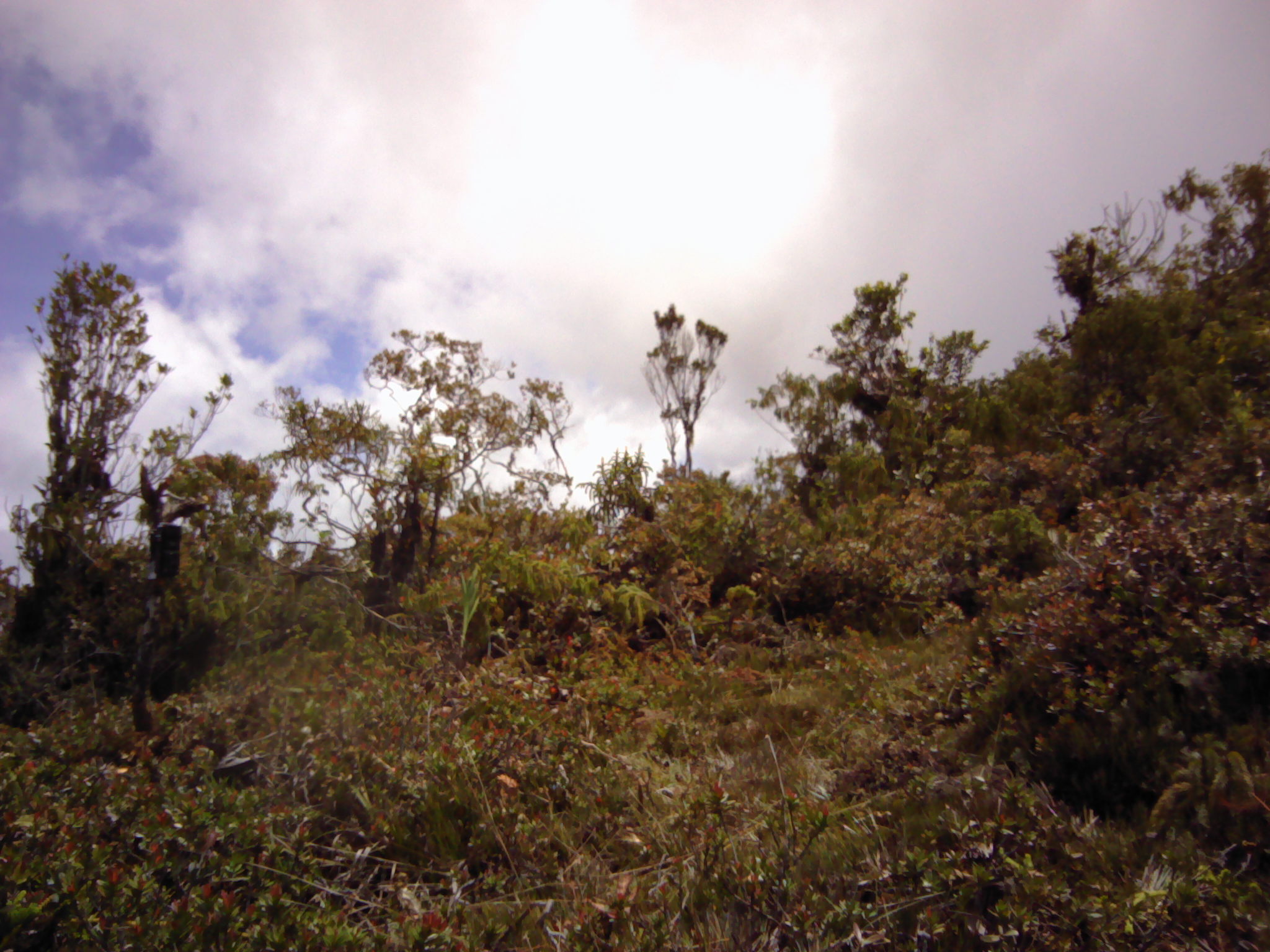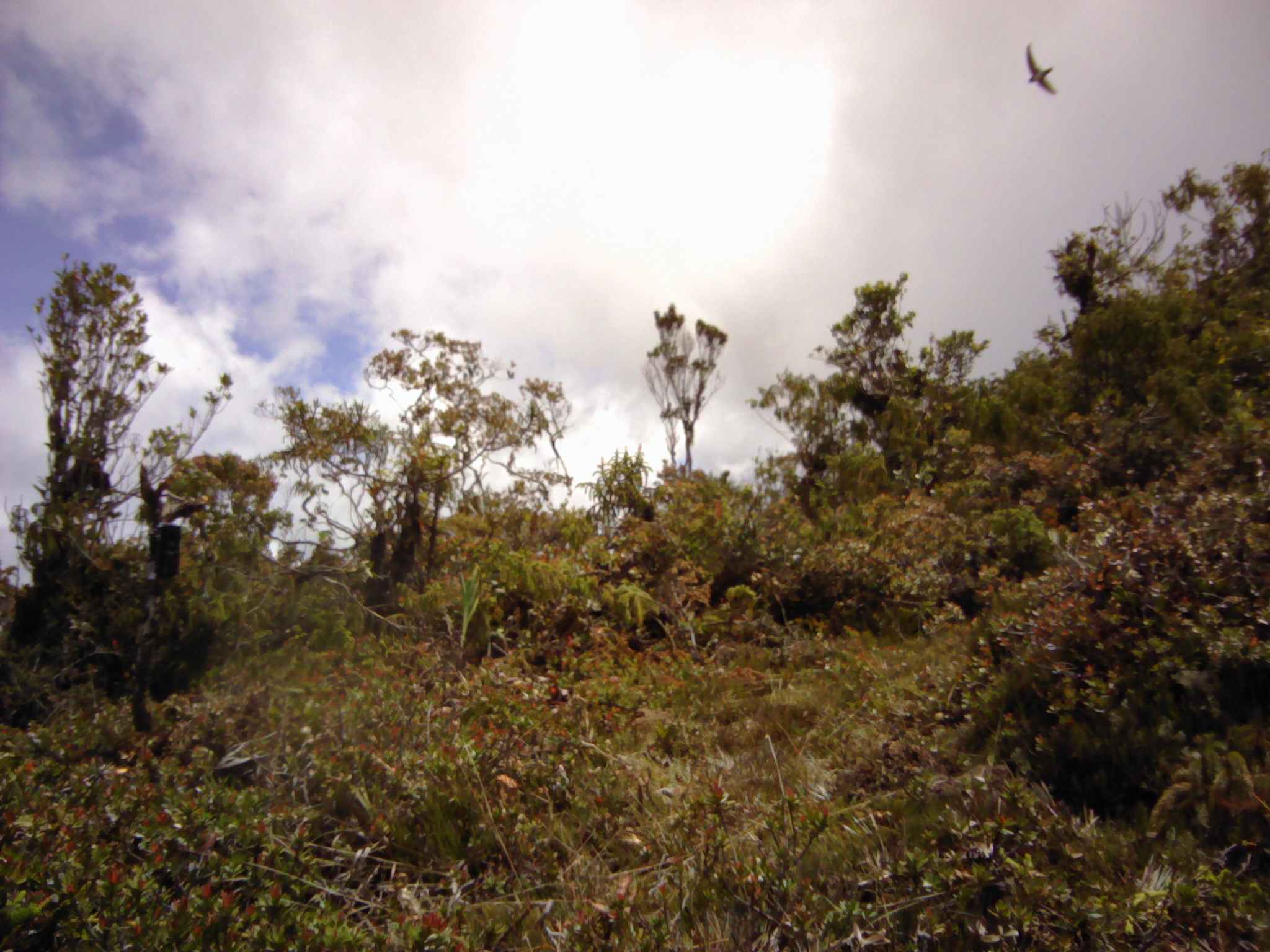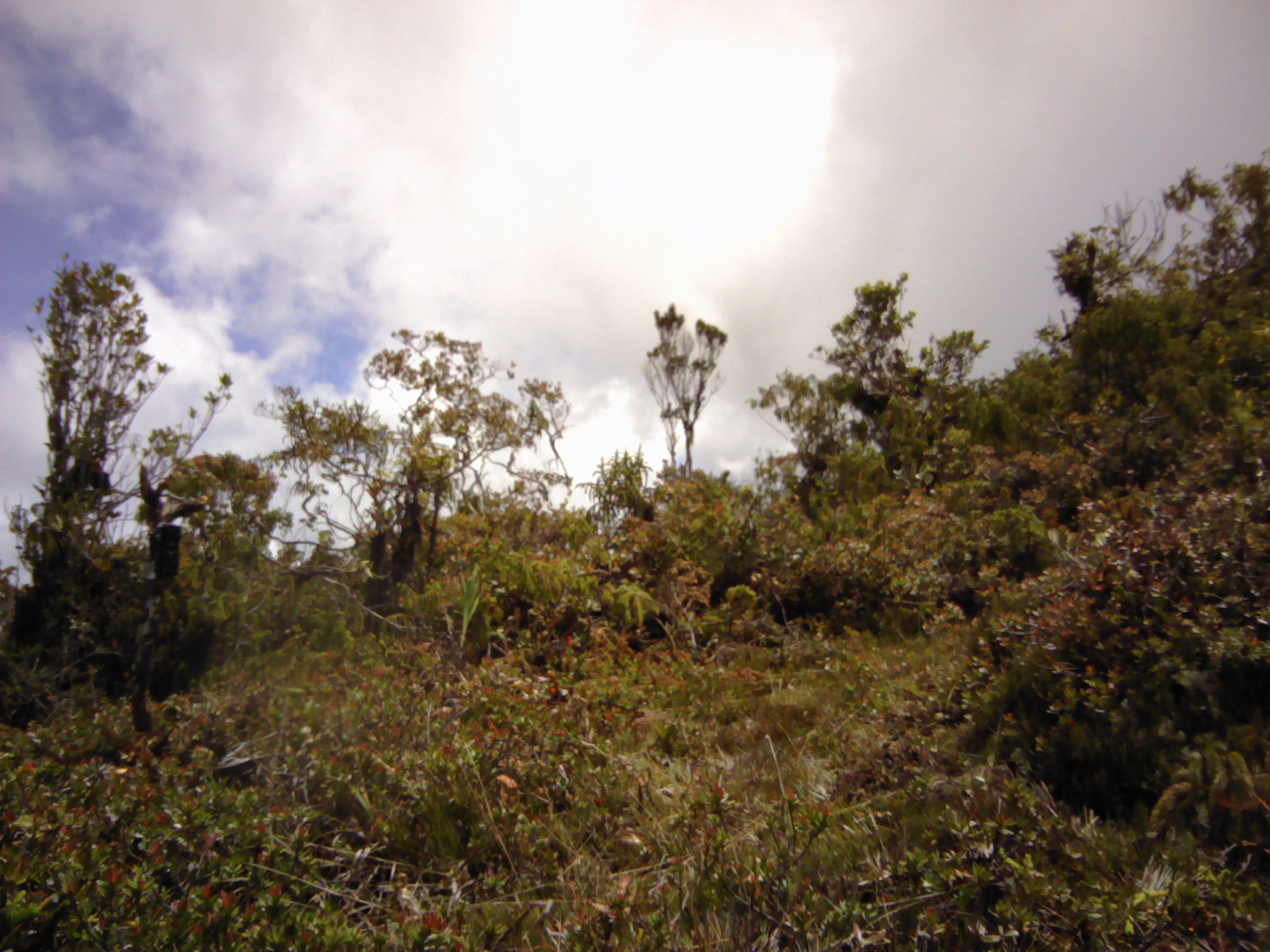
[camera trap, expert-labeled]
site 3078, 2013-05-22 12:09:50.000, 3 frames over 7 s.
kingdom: Animalia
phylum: Chordata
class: Aves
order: Caprimulgiformes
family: Apodidae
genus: Collocalia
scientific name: Collocalia linchi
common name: cave swiftlet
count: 1